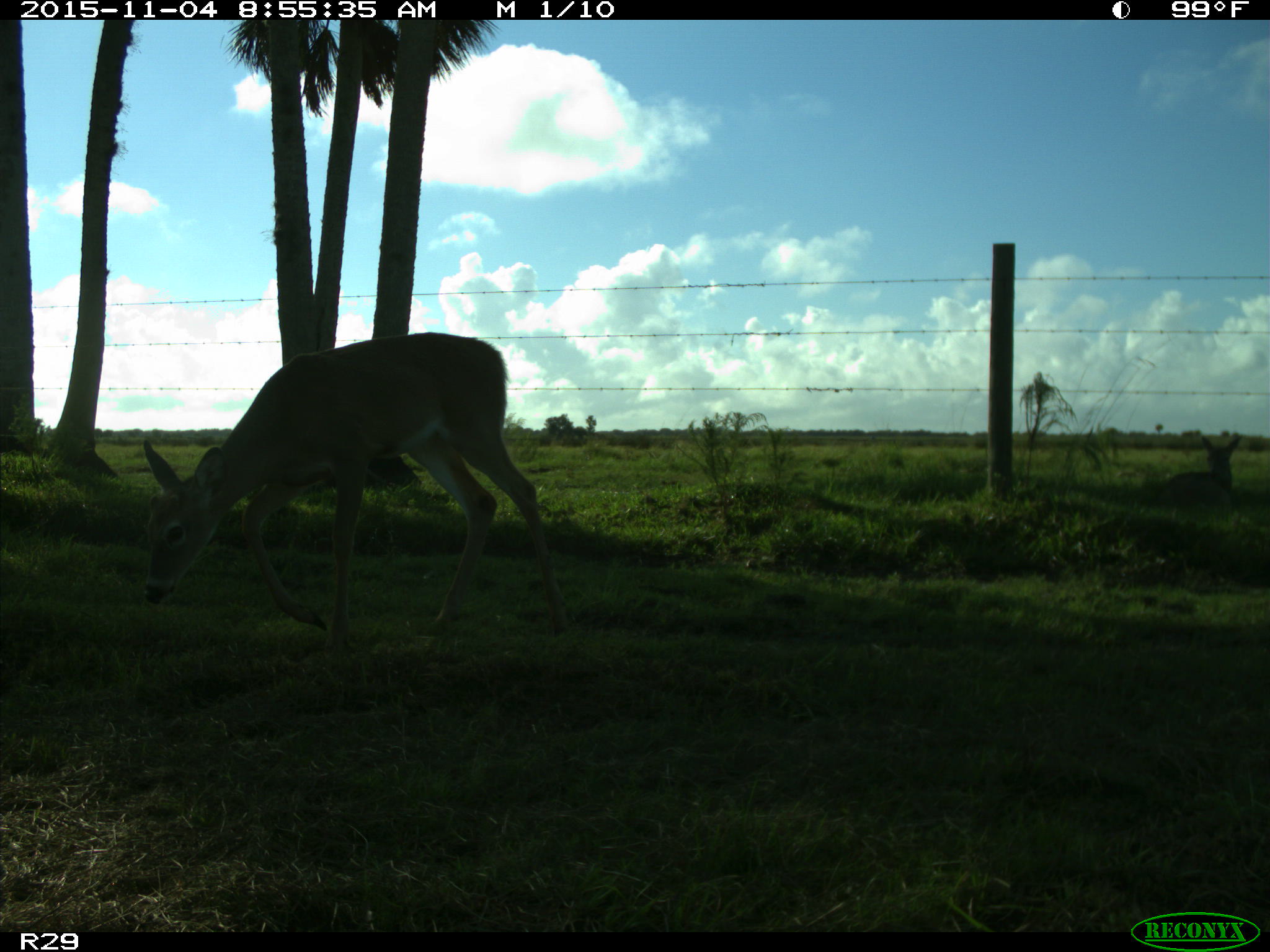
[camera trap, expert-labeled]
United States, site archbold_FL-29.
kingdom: Animalia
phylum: Chordata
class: Mammalia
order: Artiodactyla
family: Cervidae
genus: Odocoileus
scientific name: Odocoileus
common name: deer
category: unidentified deer